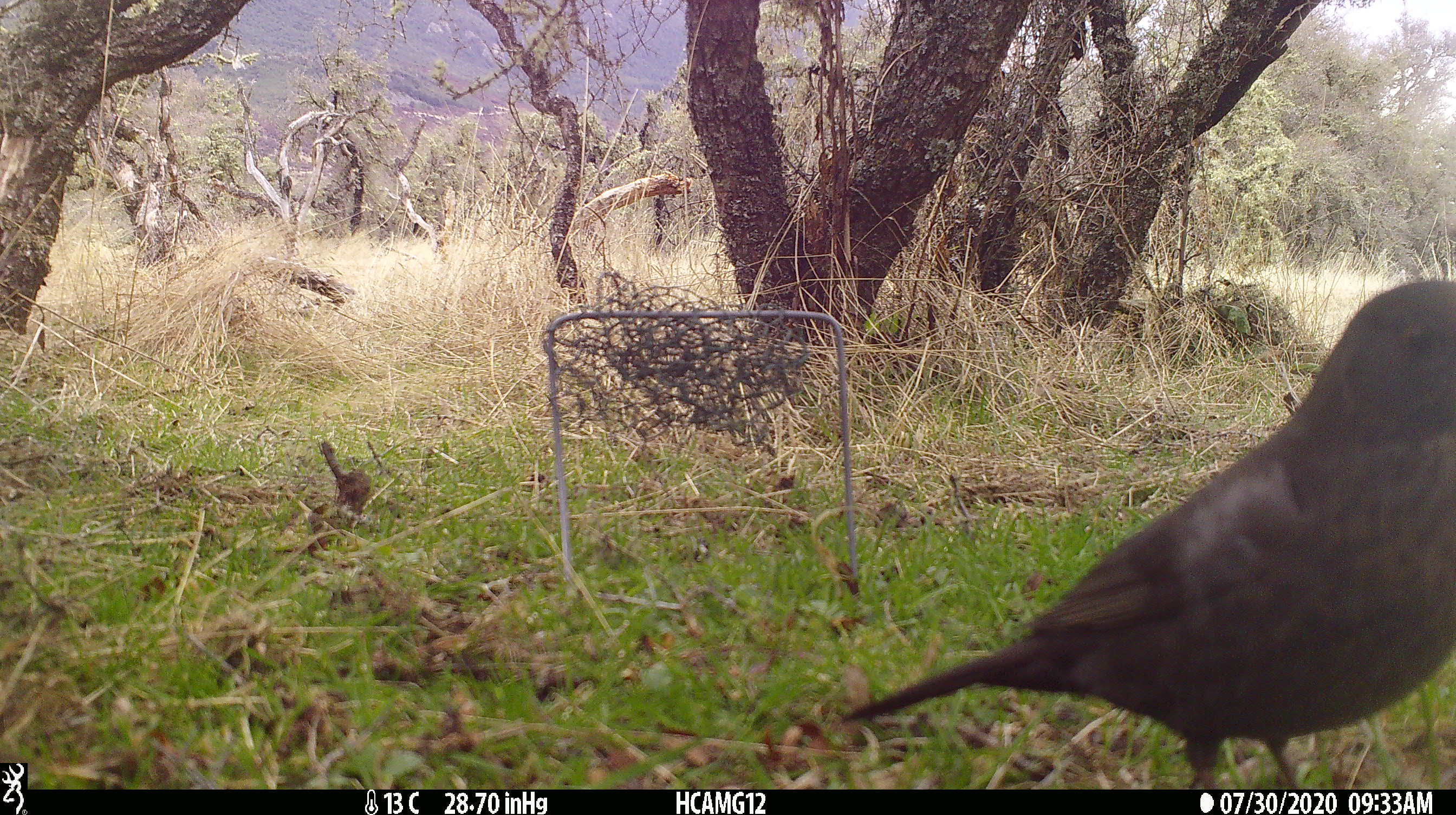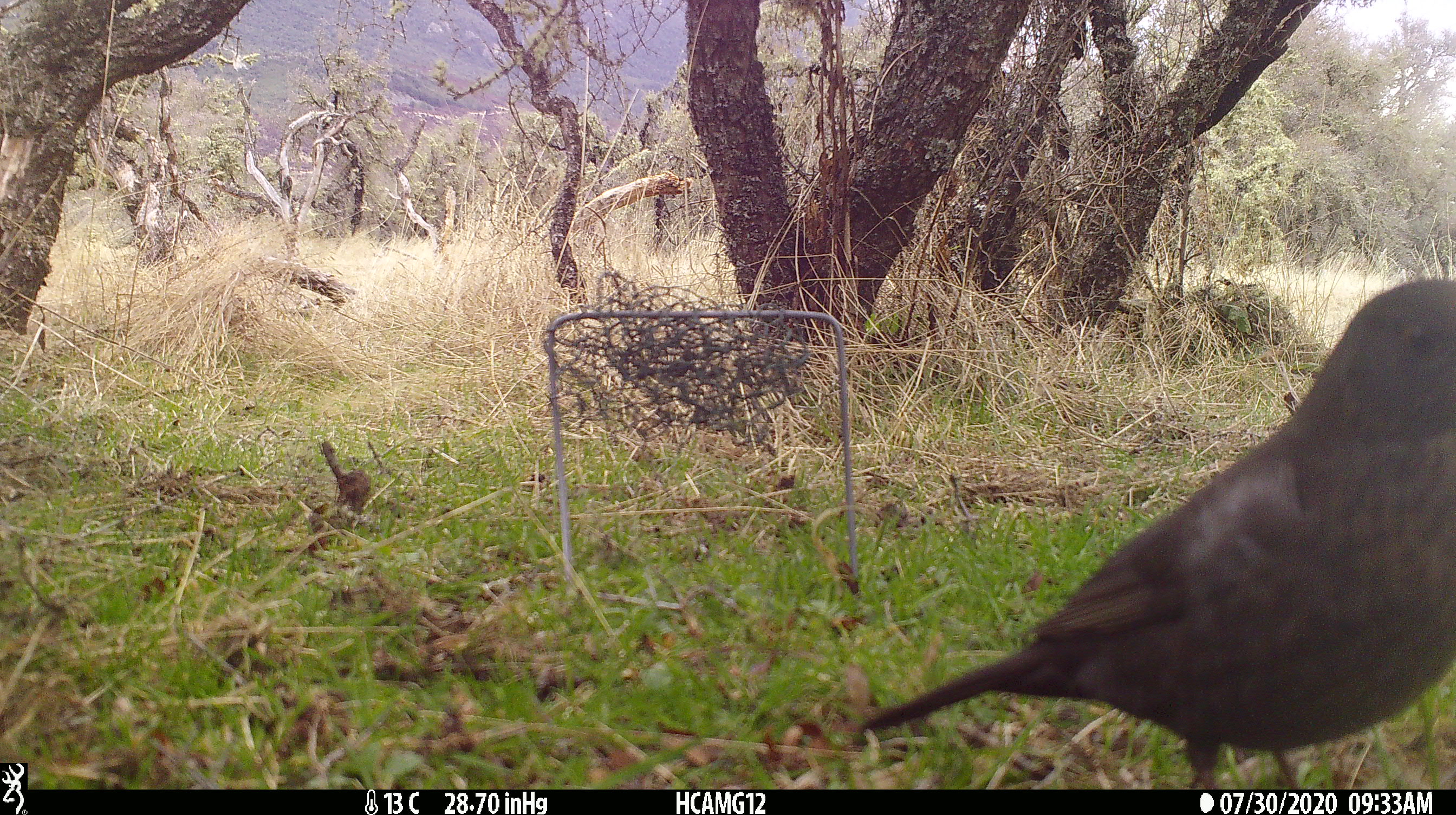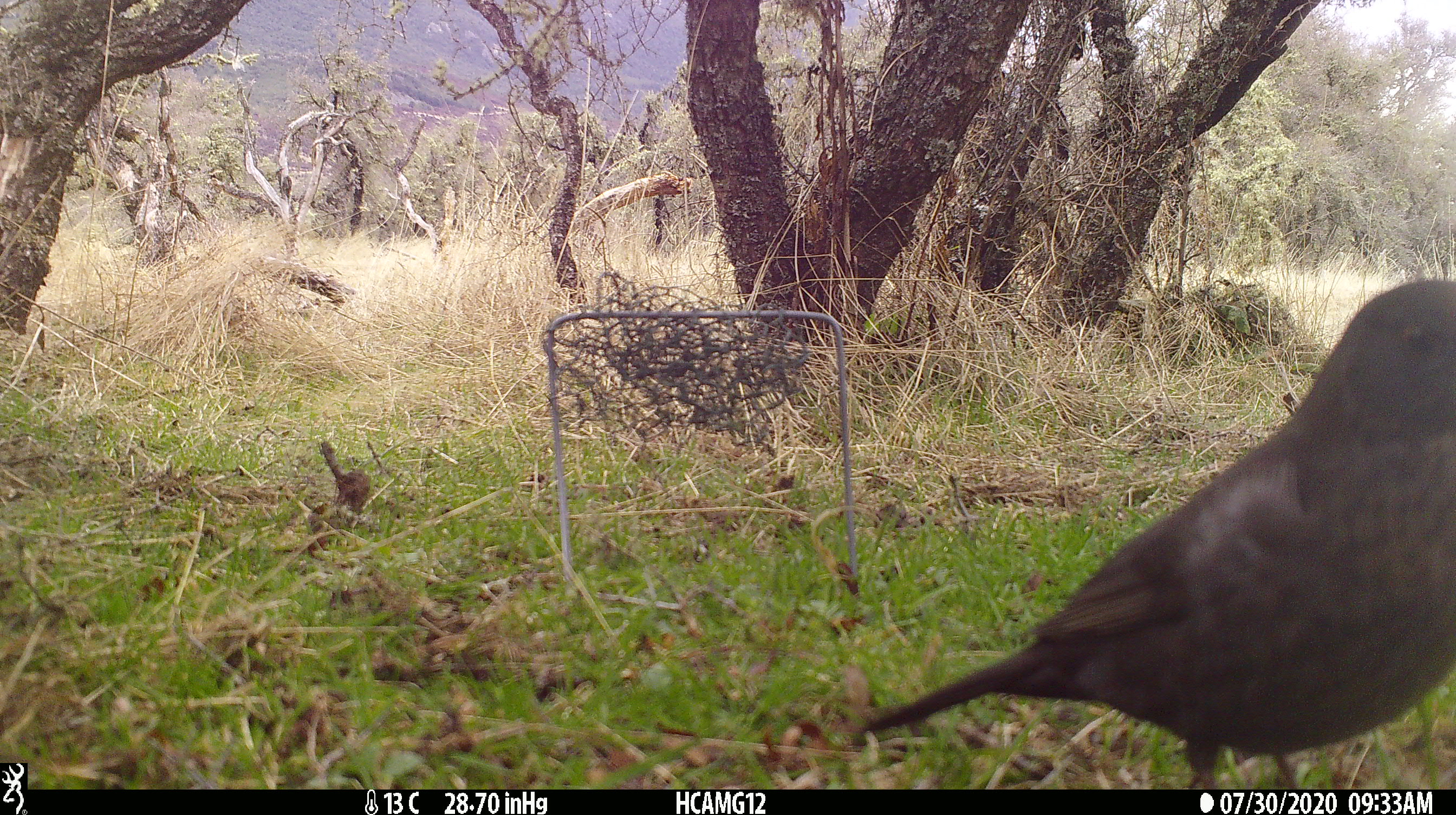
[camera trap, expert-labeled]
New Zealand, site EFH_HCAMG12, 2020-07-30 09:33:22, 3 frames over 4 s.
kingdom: Animalia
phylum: Chordata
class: Aves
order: Passeriformes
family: Turdidae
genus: Turdus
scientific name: Turdus merula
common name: eurasian blackbird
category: blackbird